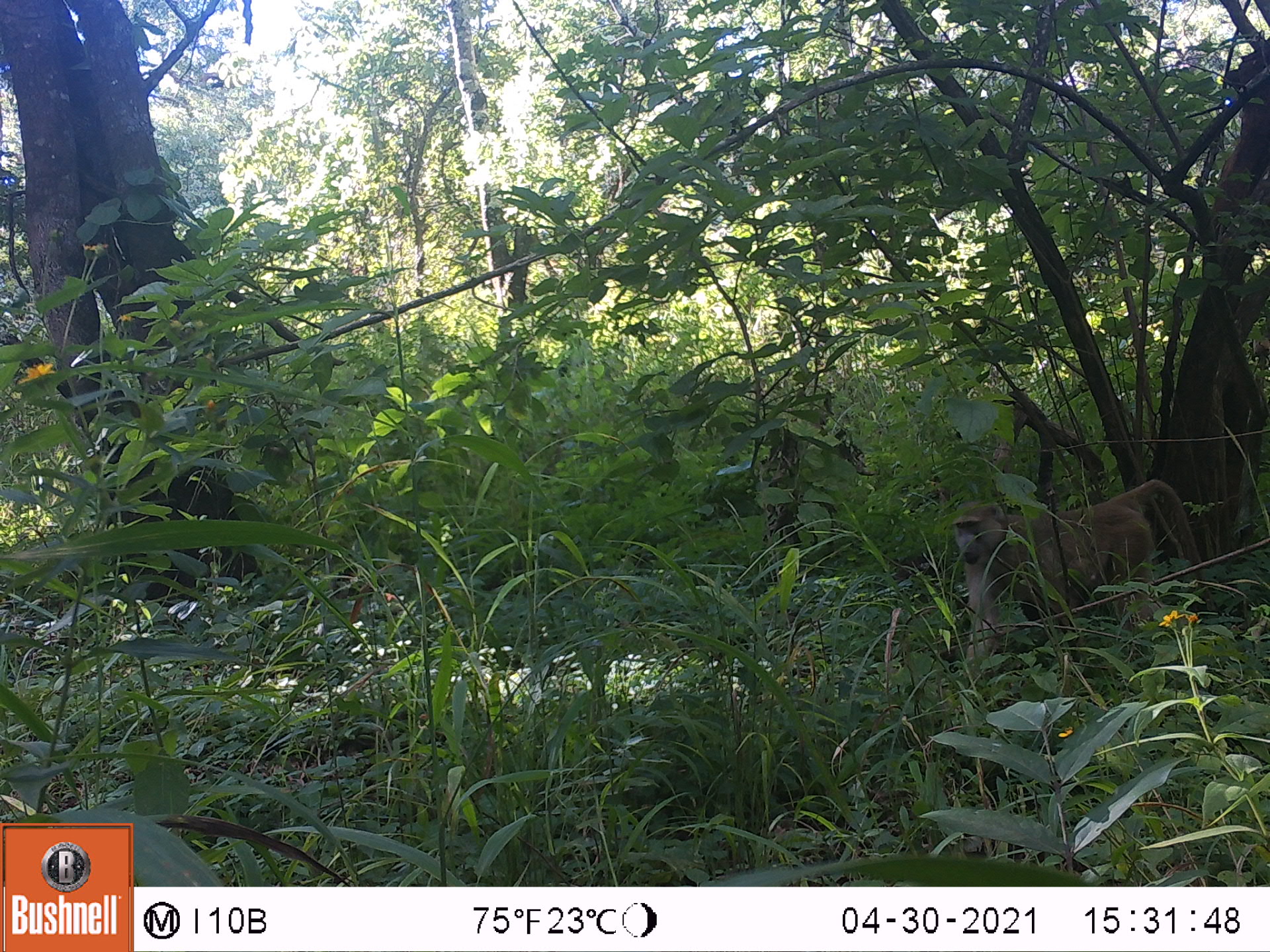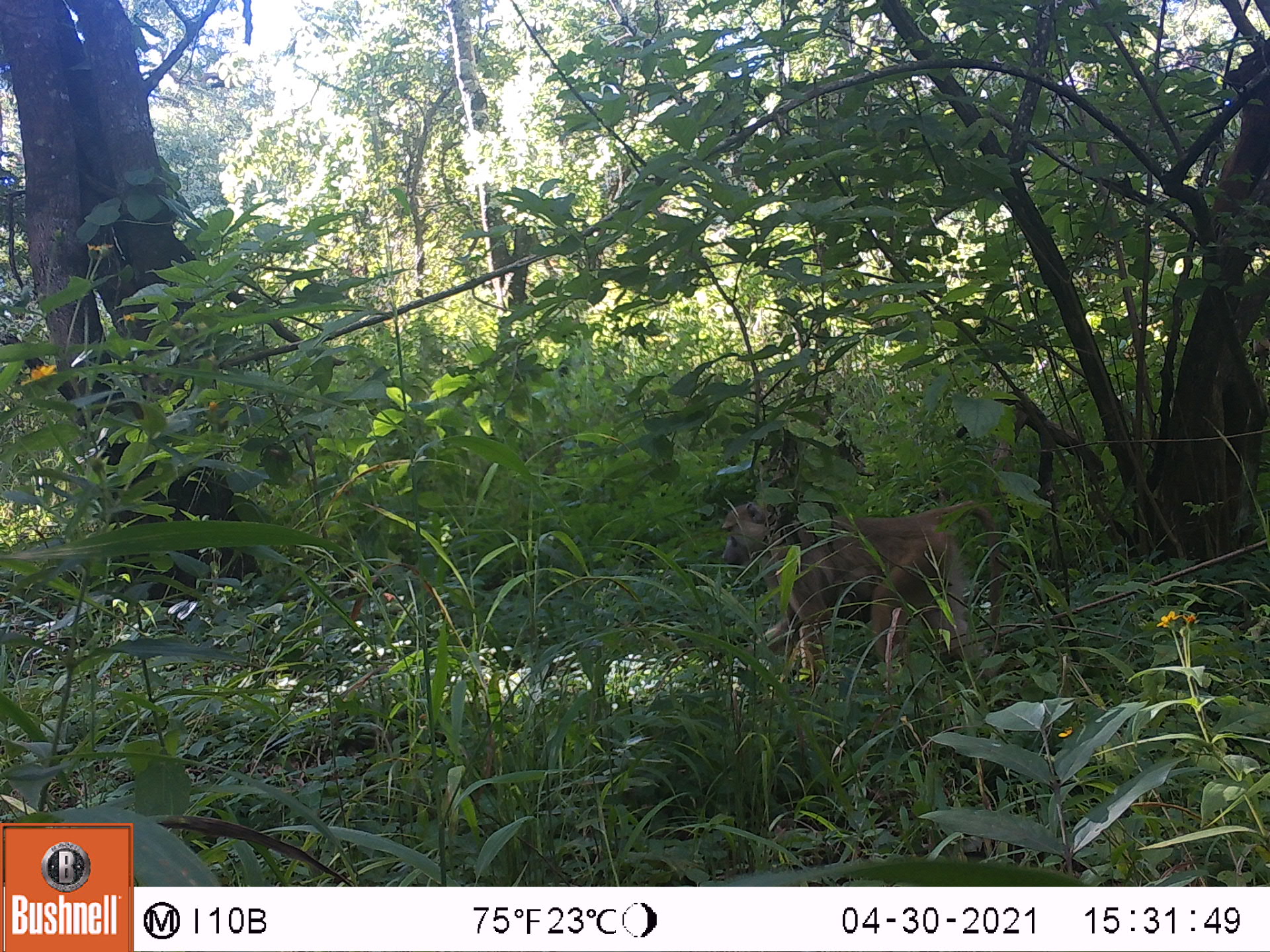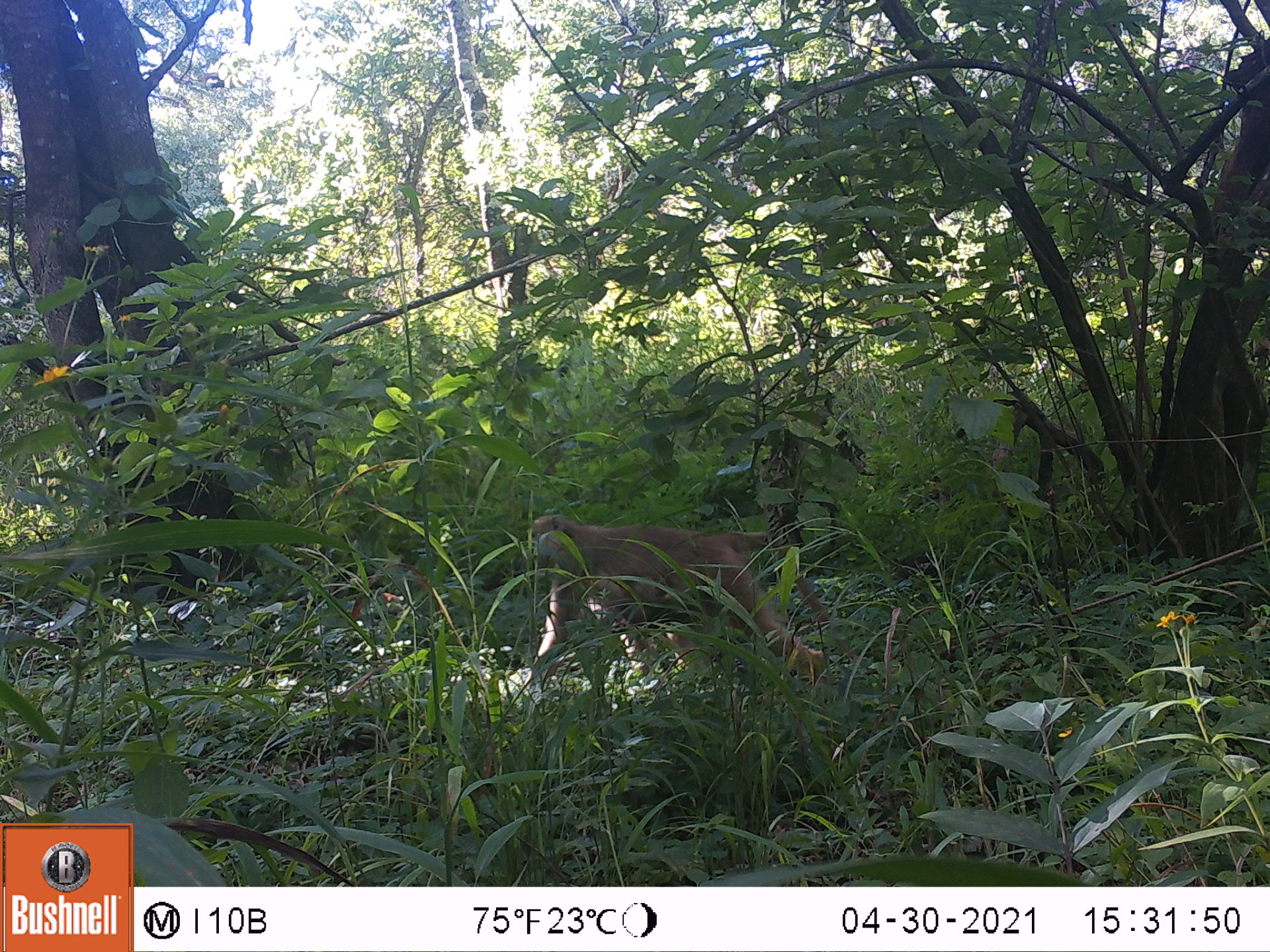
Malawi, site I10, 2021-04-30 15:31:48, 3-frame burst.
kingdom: Animalia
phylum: Chordata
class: Mammalia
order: Primates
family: Cercopithecidae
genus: Papio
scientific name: Papio cynocephalus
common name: yellow baboon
Yellow baboon (Papio cynocephalus), count 1.